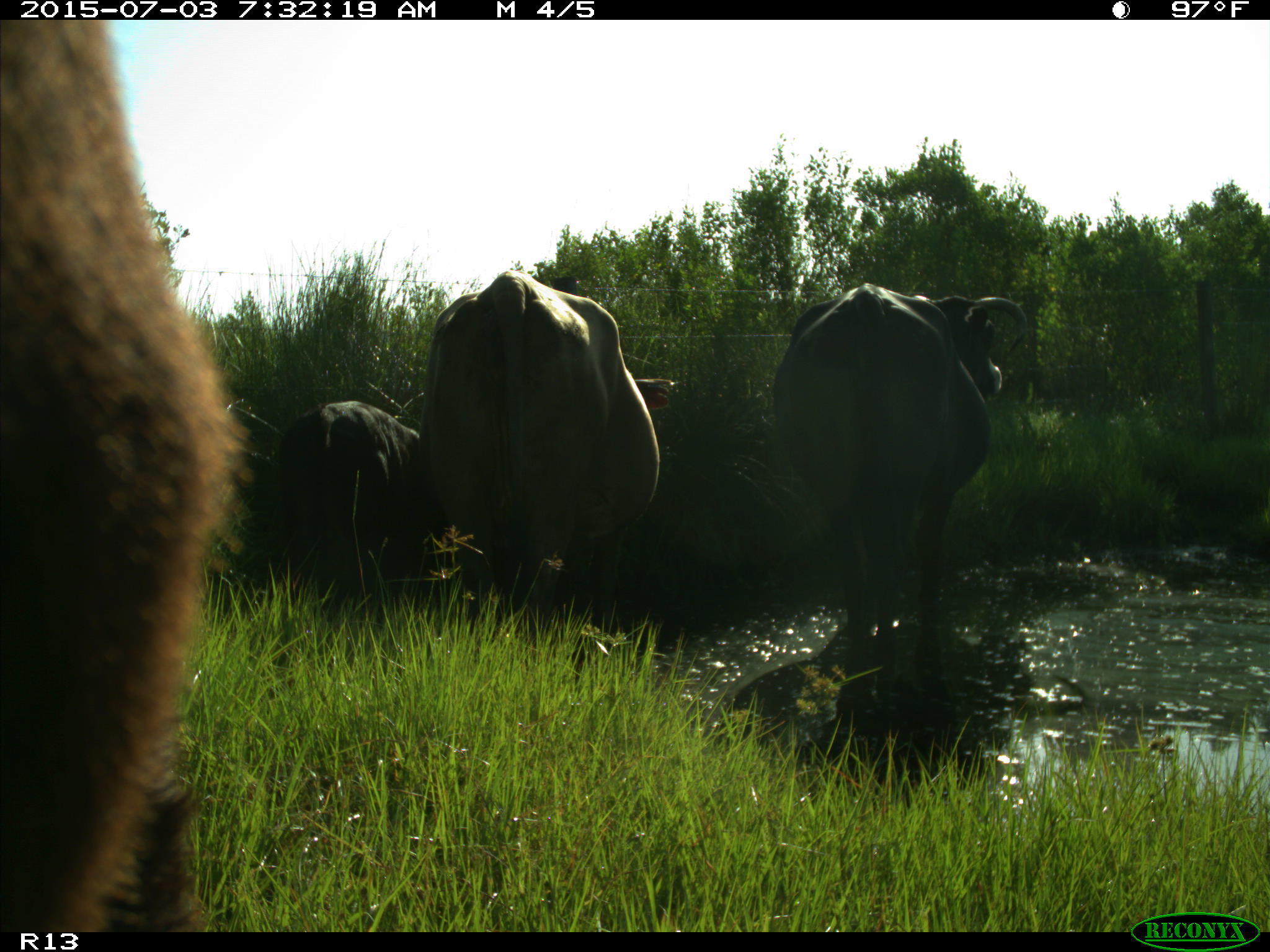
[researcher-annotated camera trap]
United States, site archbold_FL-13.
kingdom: Animalia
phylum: Chordata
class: Mammalia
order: Artiodactyla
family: Bovidae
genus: Bos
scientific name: Bos taurus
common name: domestic cow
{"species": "Bos taurus (domestic cow)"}